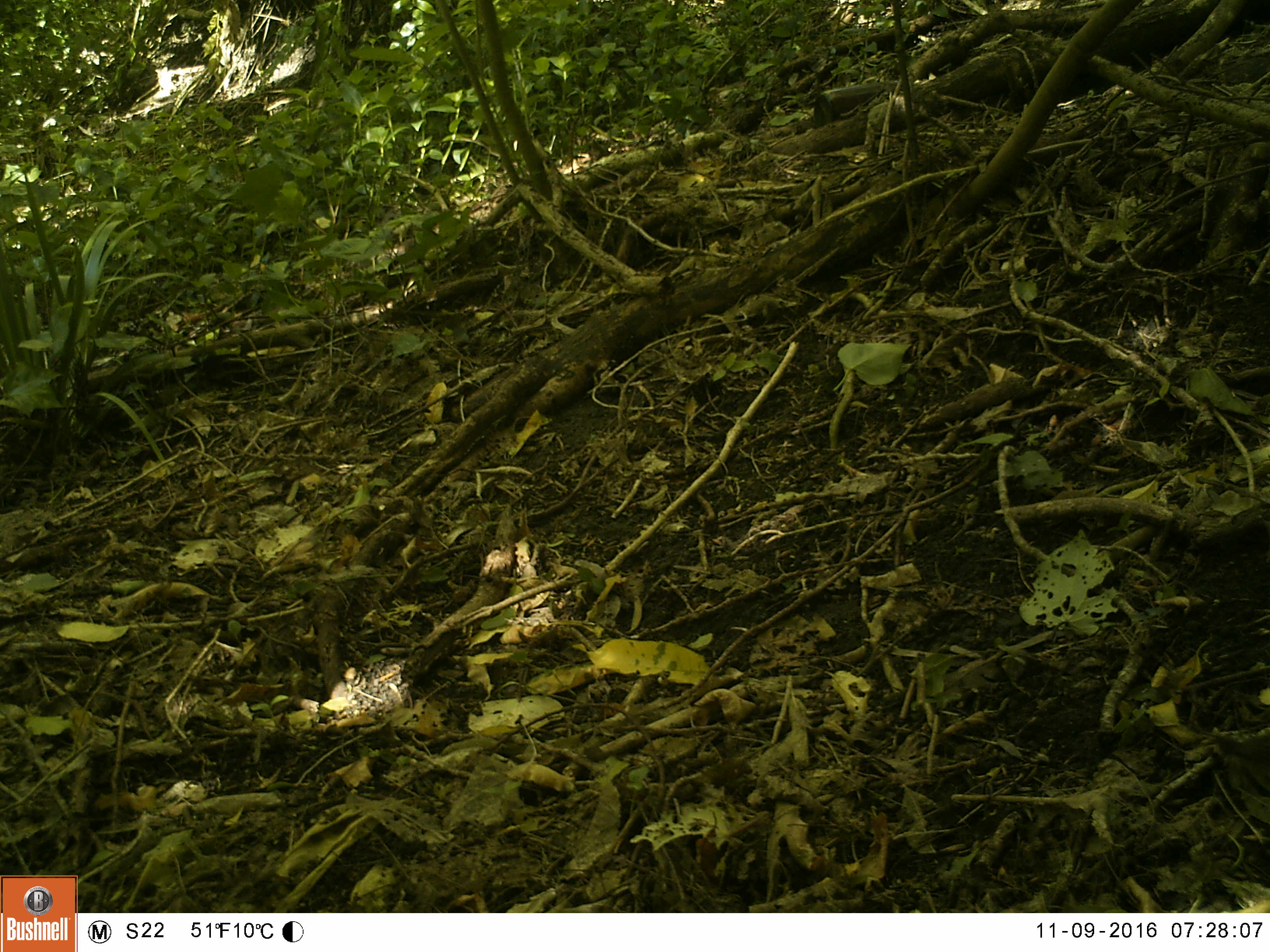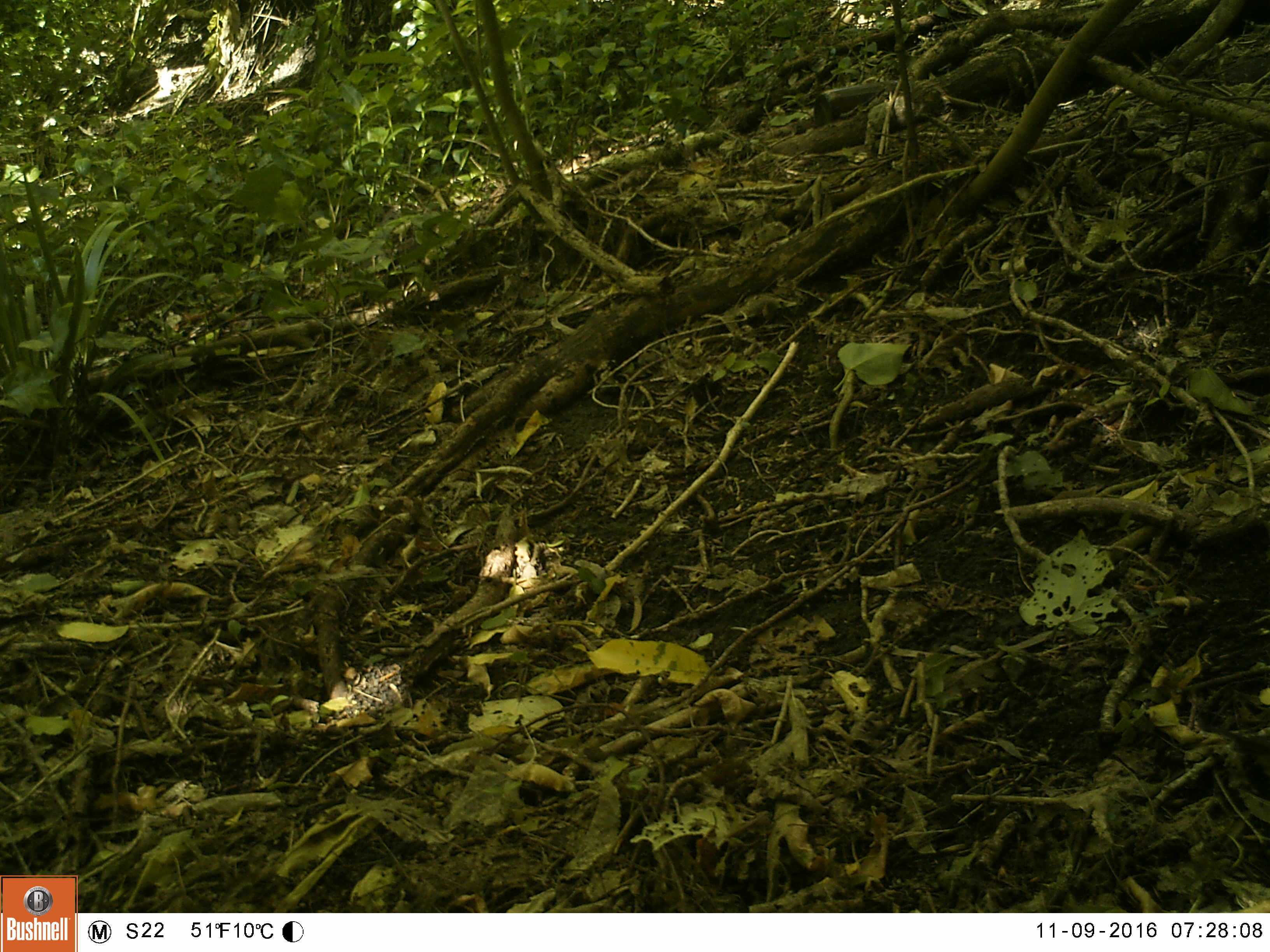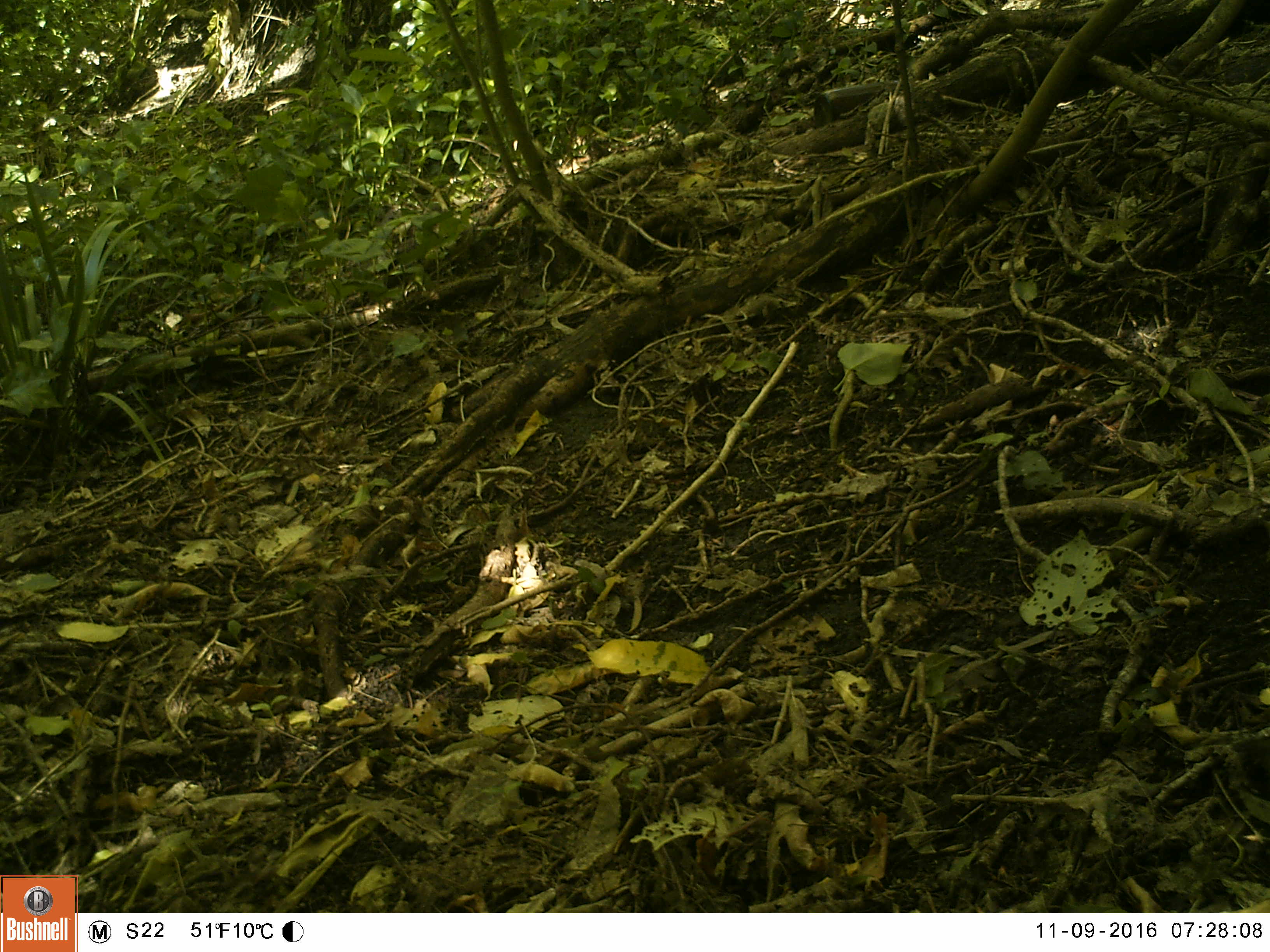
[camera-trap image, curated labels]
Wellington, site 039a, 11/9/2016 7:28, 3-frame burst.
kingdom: Animalia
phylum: Chordata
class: Aves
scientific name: Aves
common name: bird